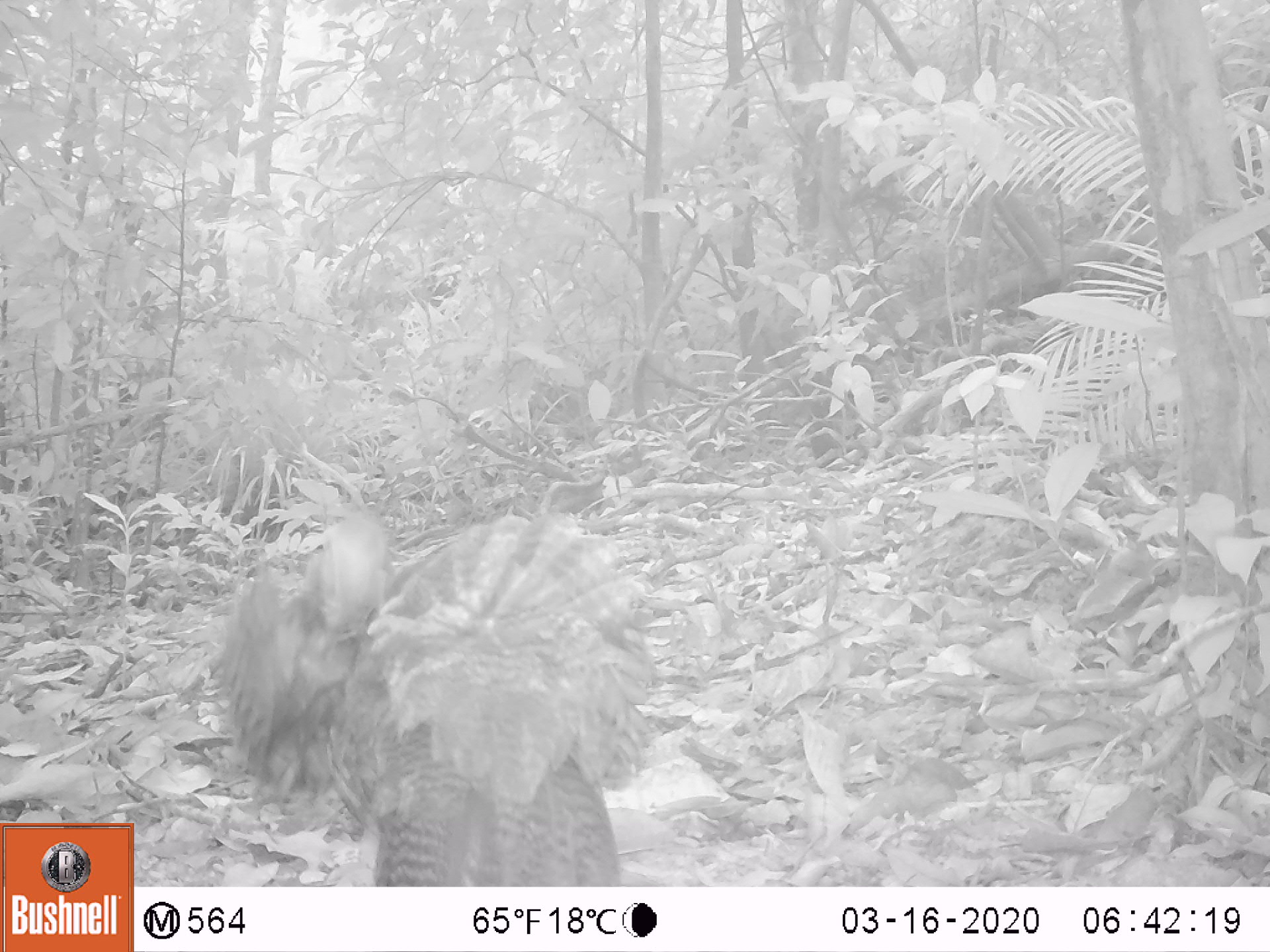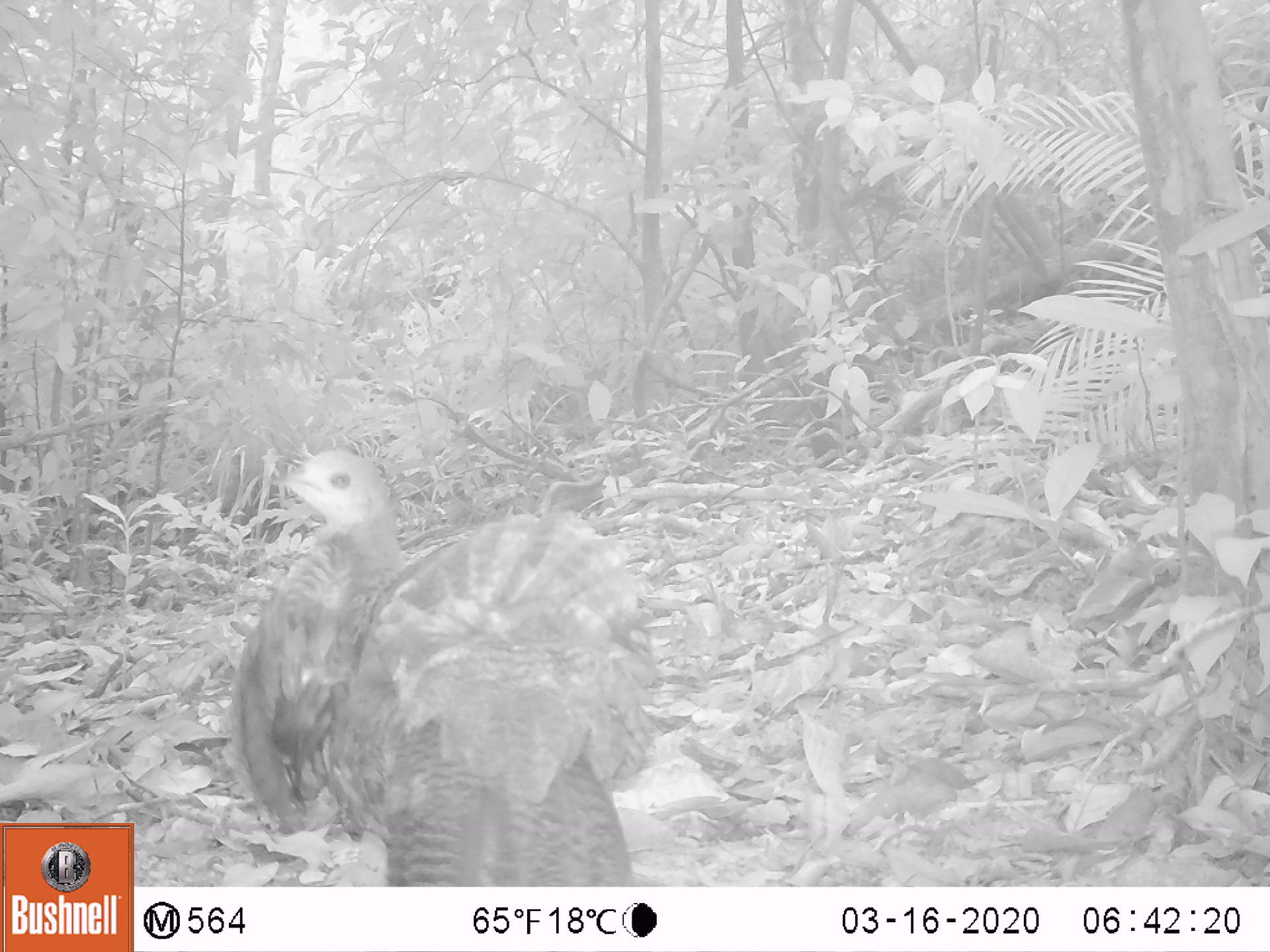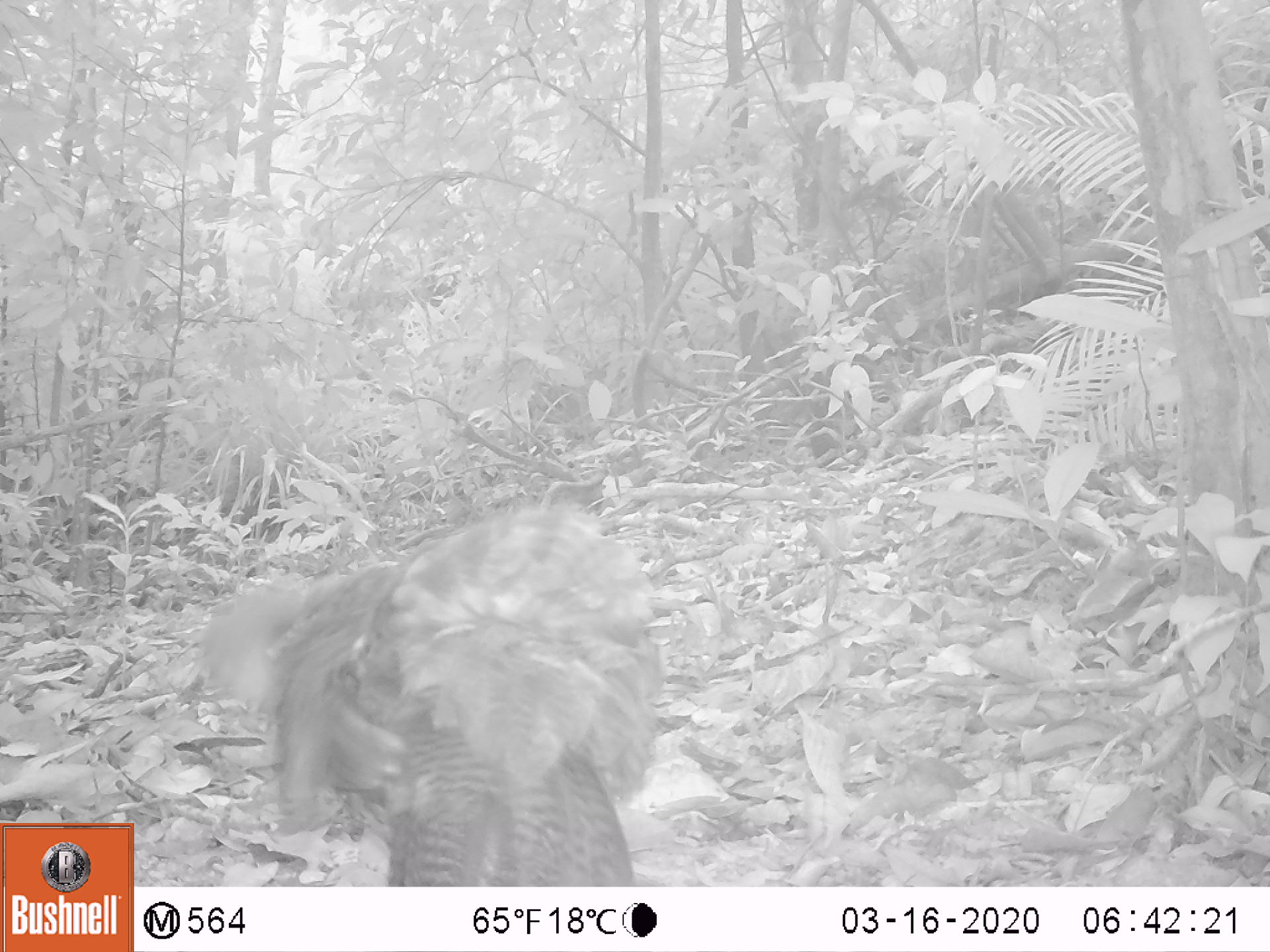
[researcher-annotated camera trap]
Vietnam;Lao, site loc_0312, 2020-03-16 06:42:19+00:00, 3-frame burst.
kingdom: Animalia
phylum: Chordata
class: Aves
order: Galliformes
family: Phasianidae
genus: Polyplectron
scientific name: Polyplectron bicalcaratum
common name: gray peacock-pheasant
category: grey peacock pheasant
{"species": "grey peacock pheasant (gray peacock-pheasant) (Polyplectron bicalcaratum)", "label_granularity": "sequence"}